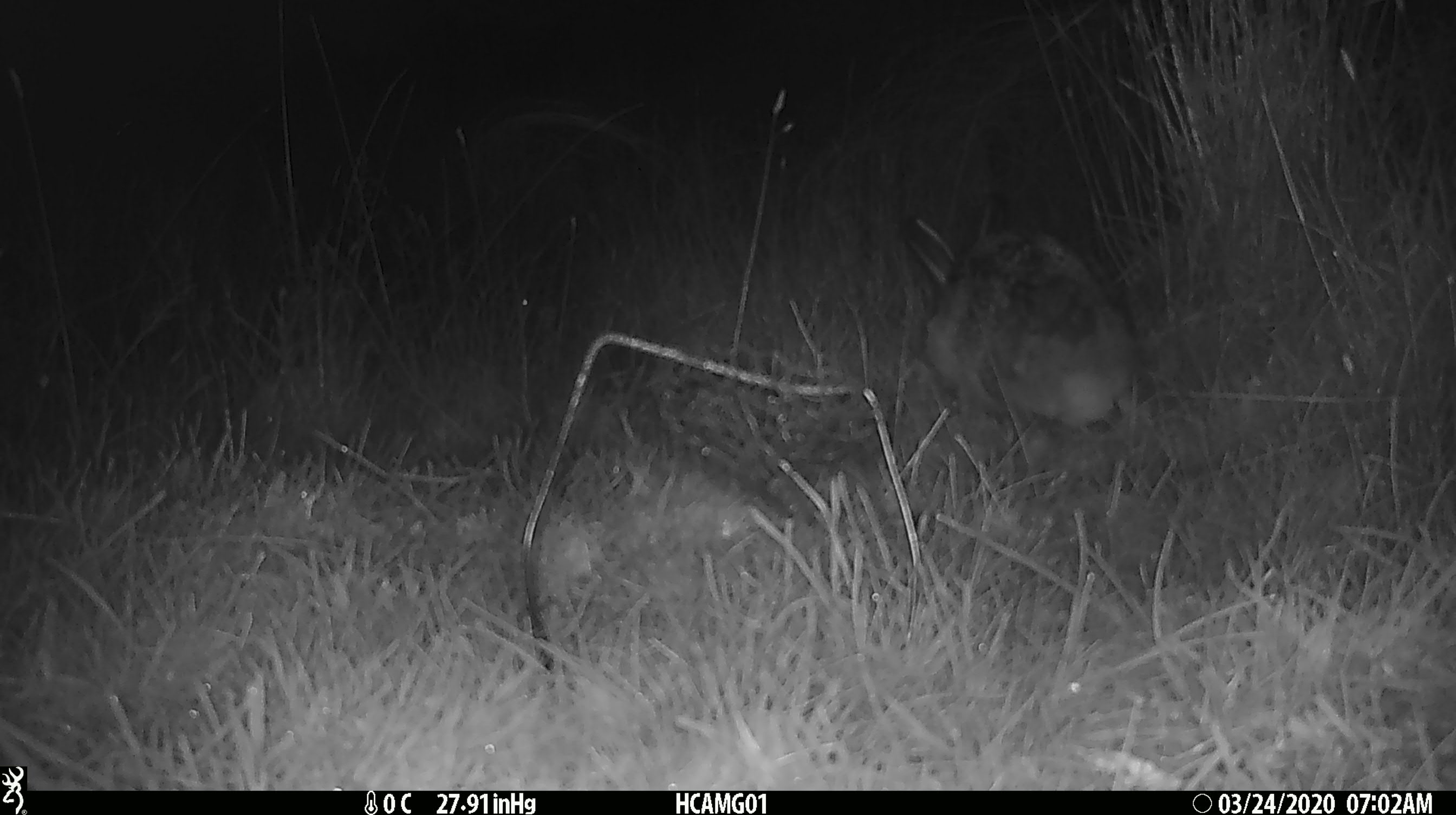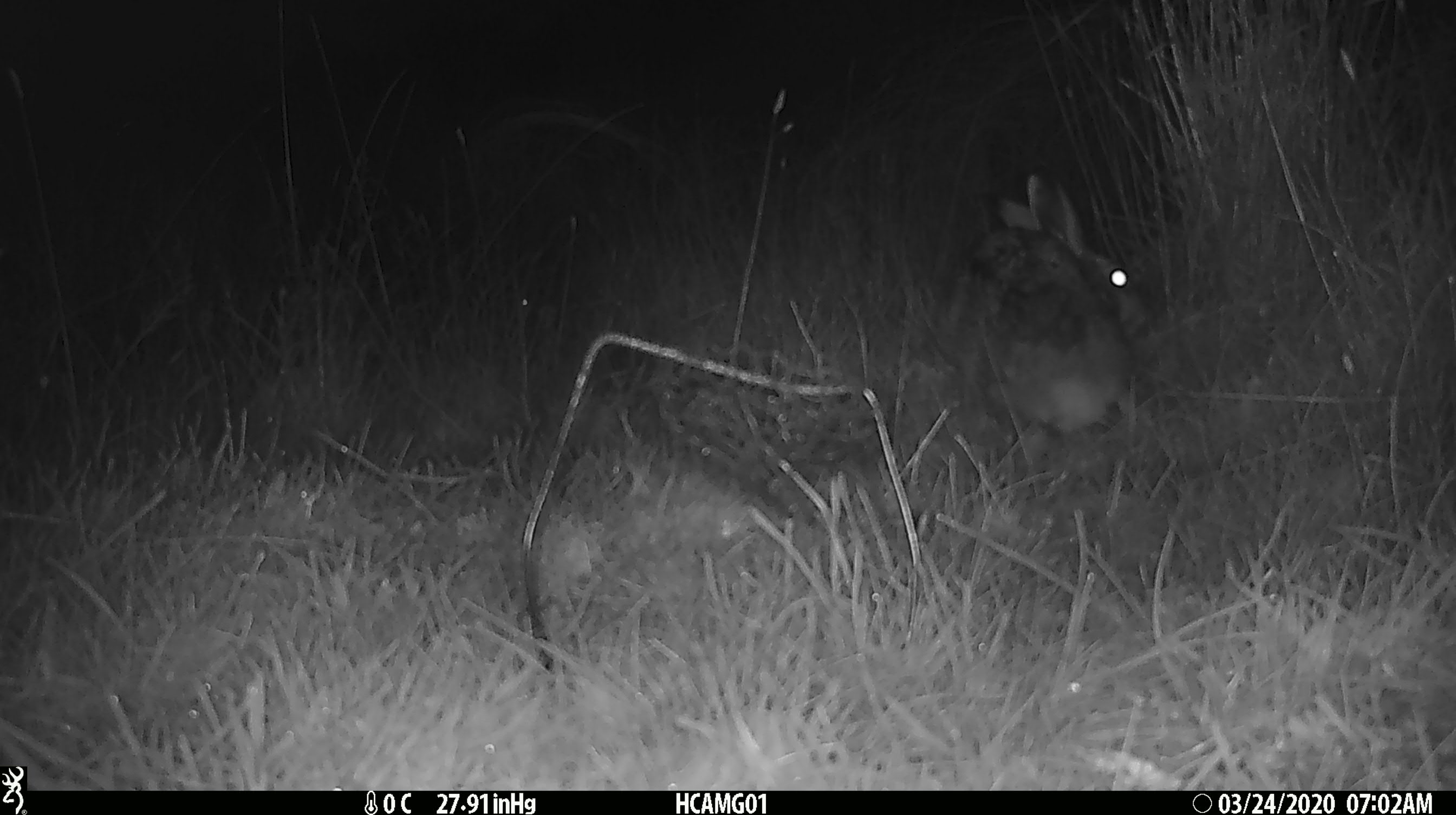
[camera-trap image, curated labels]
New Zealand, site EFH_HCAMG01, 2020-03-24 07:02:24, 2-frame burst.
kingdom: Animalia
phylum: Chordata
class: Mammalia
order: Lagomorpha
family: Leporidae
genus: Lepus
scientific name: Lepus europaeus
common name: brown hare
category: hare